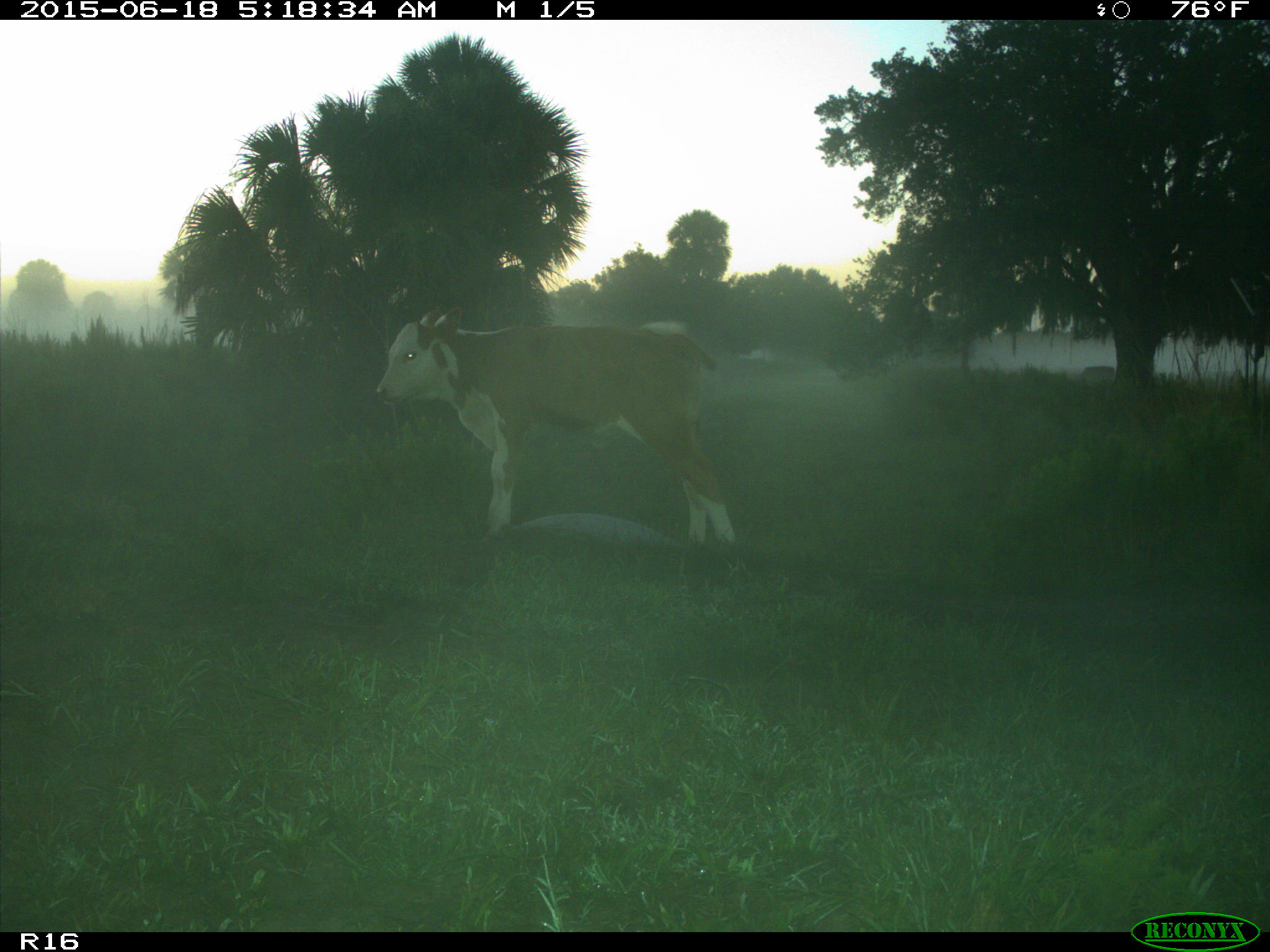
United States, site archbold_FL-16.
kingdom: Animalia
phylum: Chordata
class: Mammalia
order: Artiodactyla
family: Bovidae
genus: Bos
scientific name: Bos taurus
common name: domestic cow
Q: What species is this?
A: Bos taurus (domestic cow).